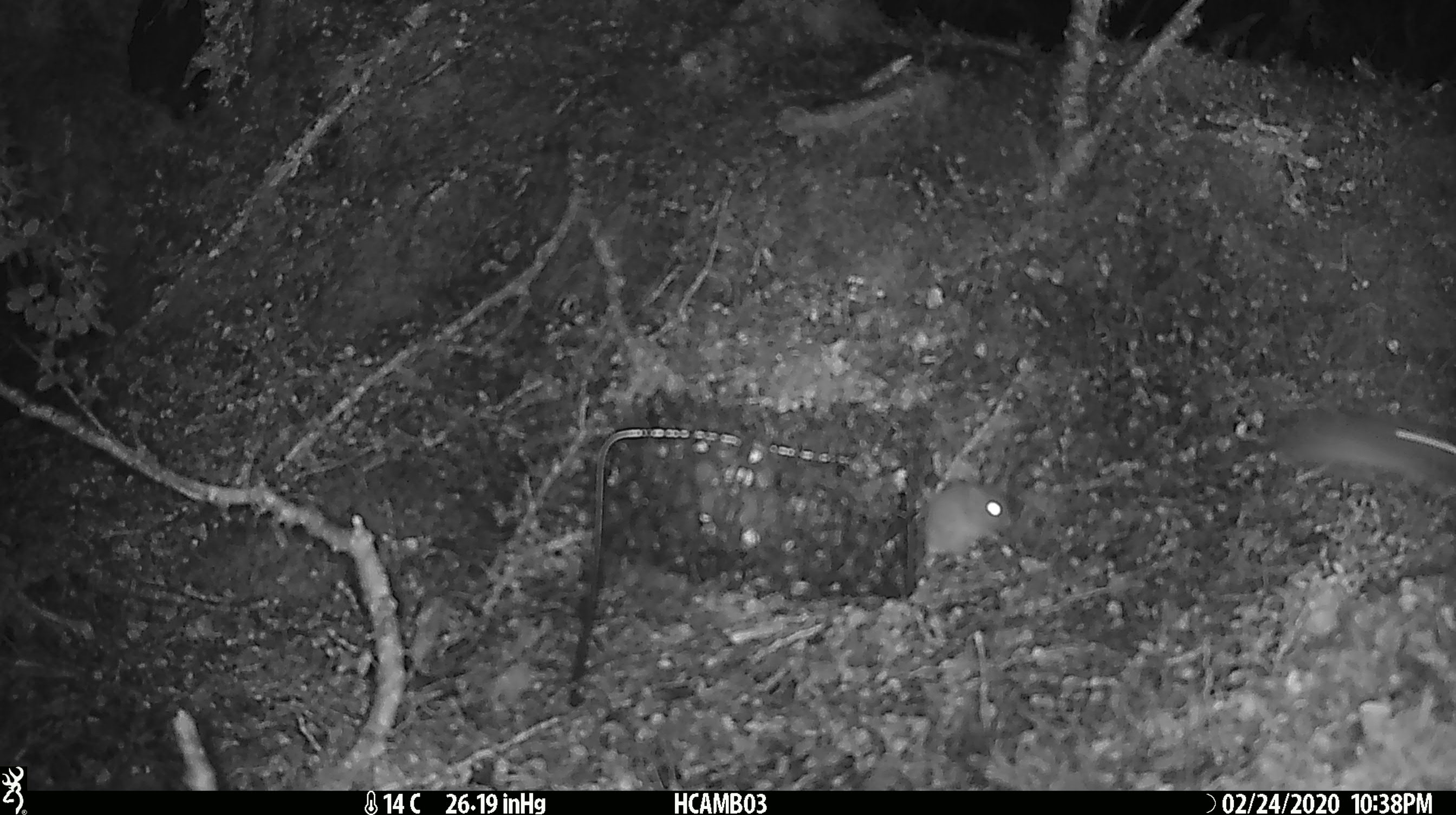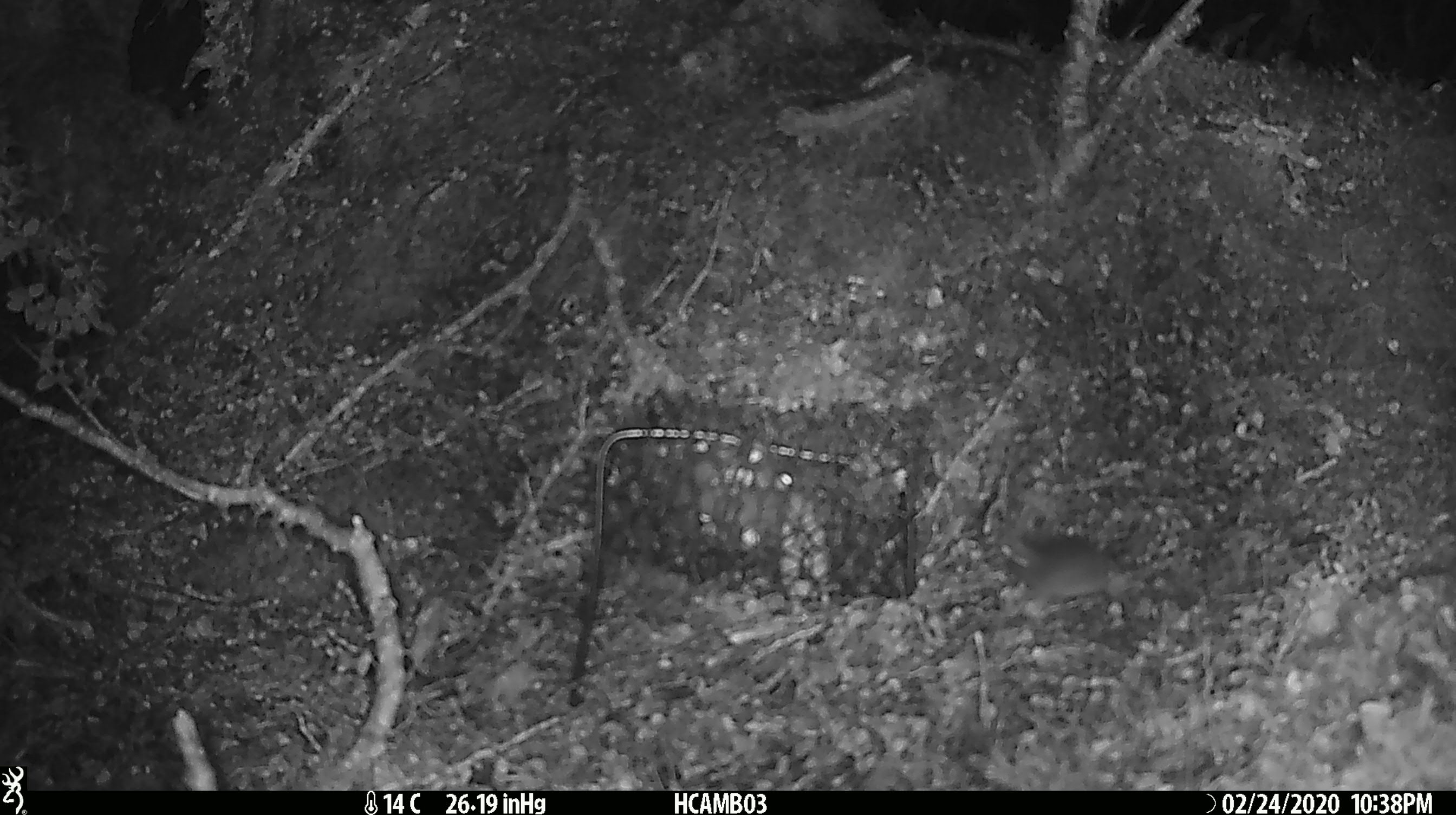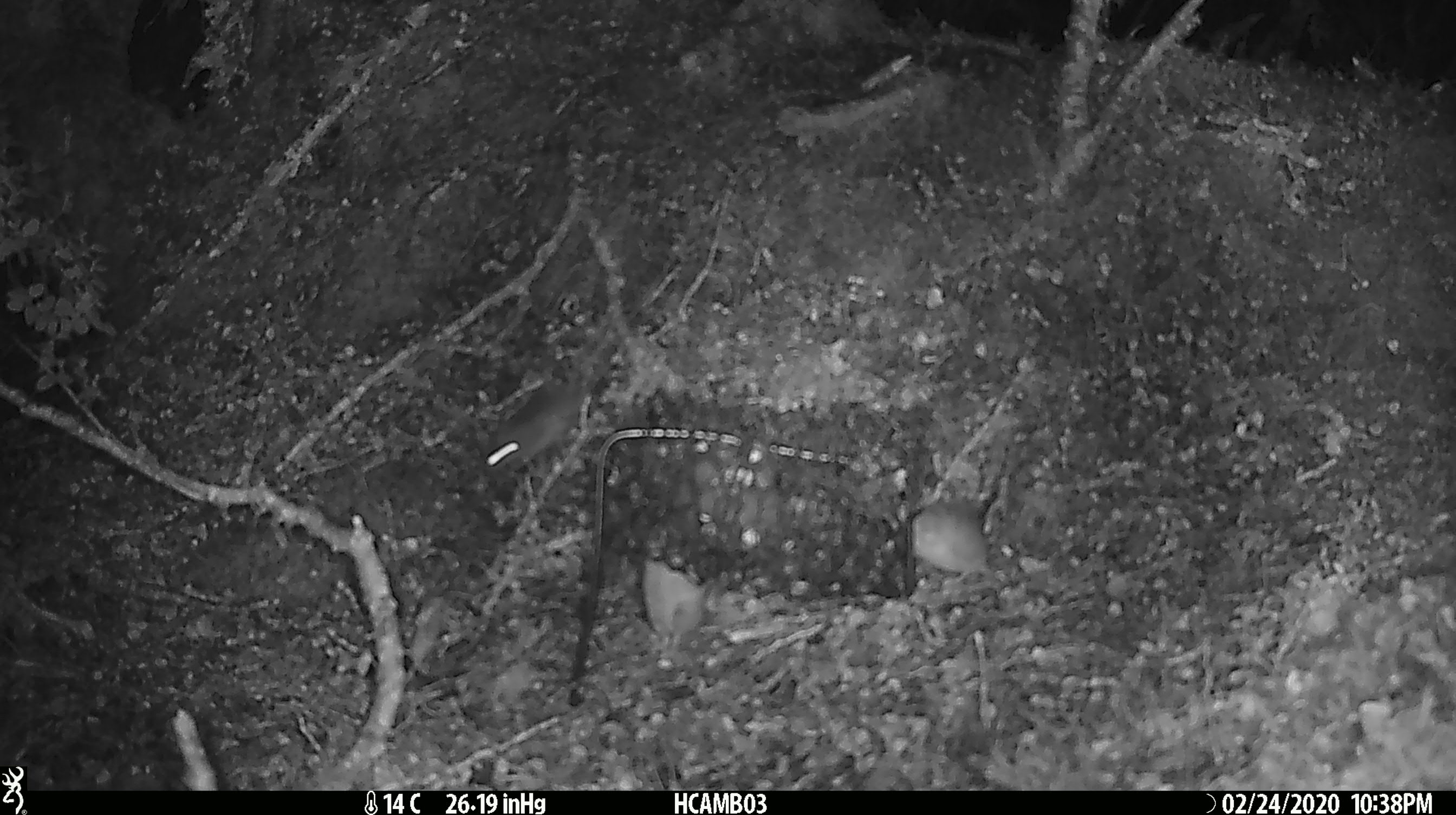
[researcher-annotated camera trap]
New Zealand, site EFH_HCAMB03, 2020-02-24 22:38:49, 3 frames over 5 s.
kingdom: Animalia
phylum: Chordata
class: Mammalia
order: Rodentia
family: Muridae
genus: Mus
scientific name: Mus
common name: mouse